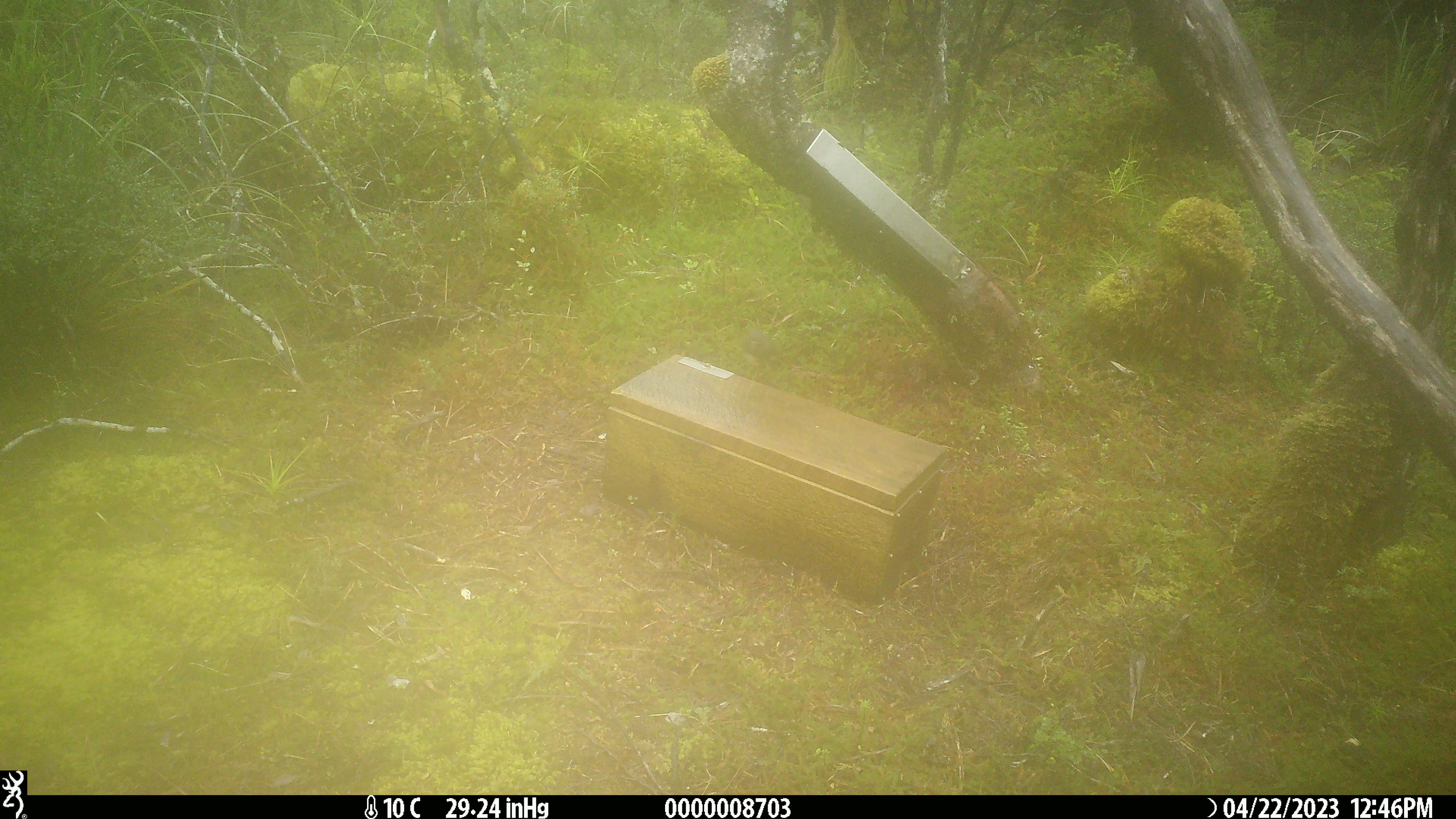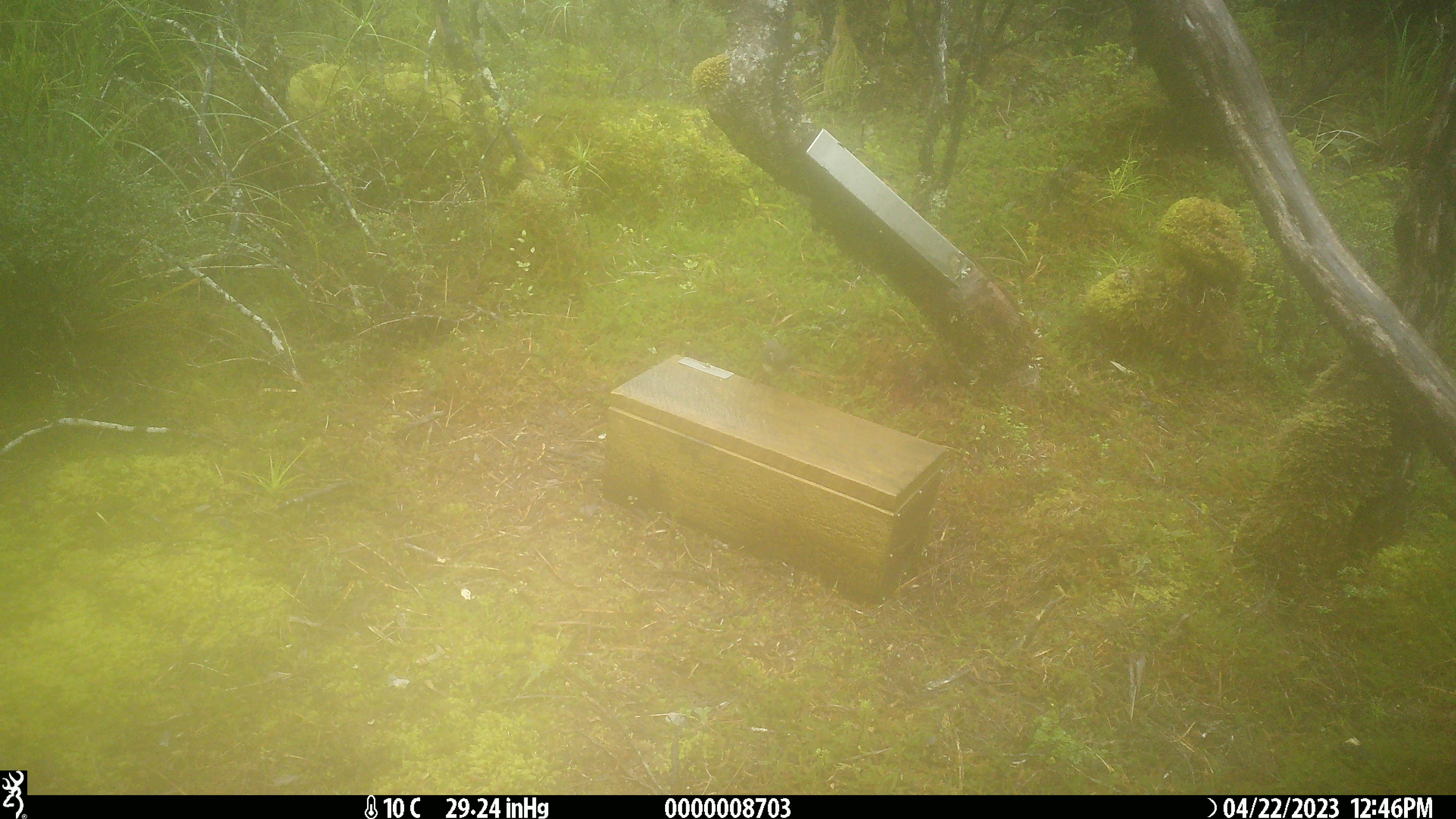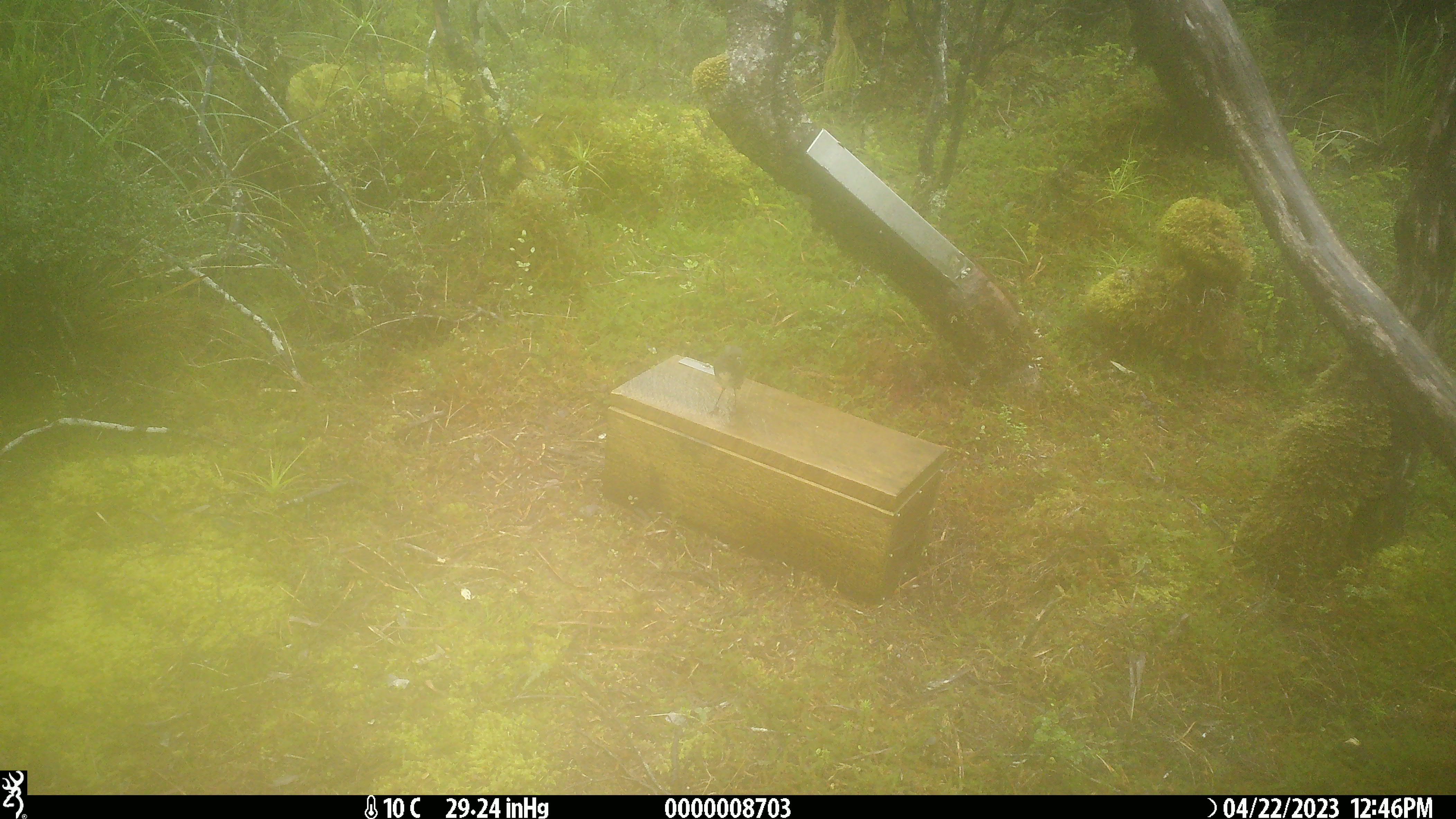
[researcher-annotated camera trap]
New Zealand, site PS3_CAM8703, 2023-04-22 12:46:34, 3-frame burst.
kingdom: Animalia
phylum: Chordata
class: Aves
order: Passeriformes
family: Petroicidae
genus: Petroica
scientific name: Petroica australis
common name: new zealand robin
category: robin